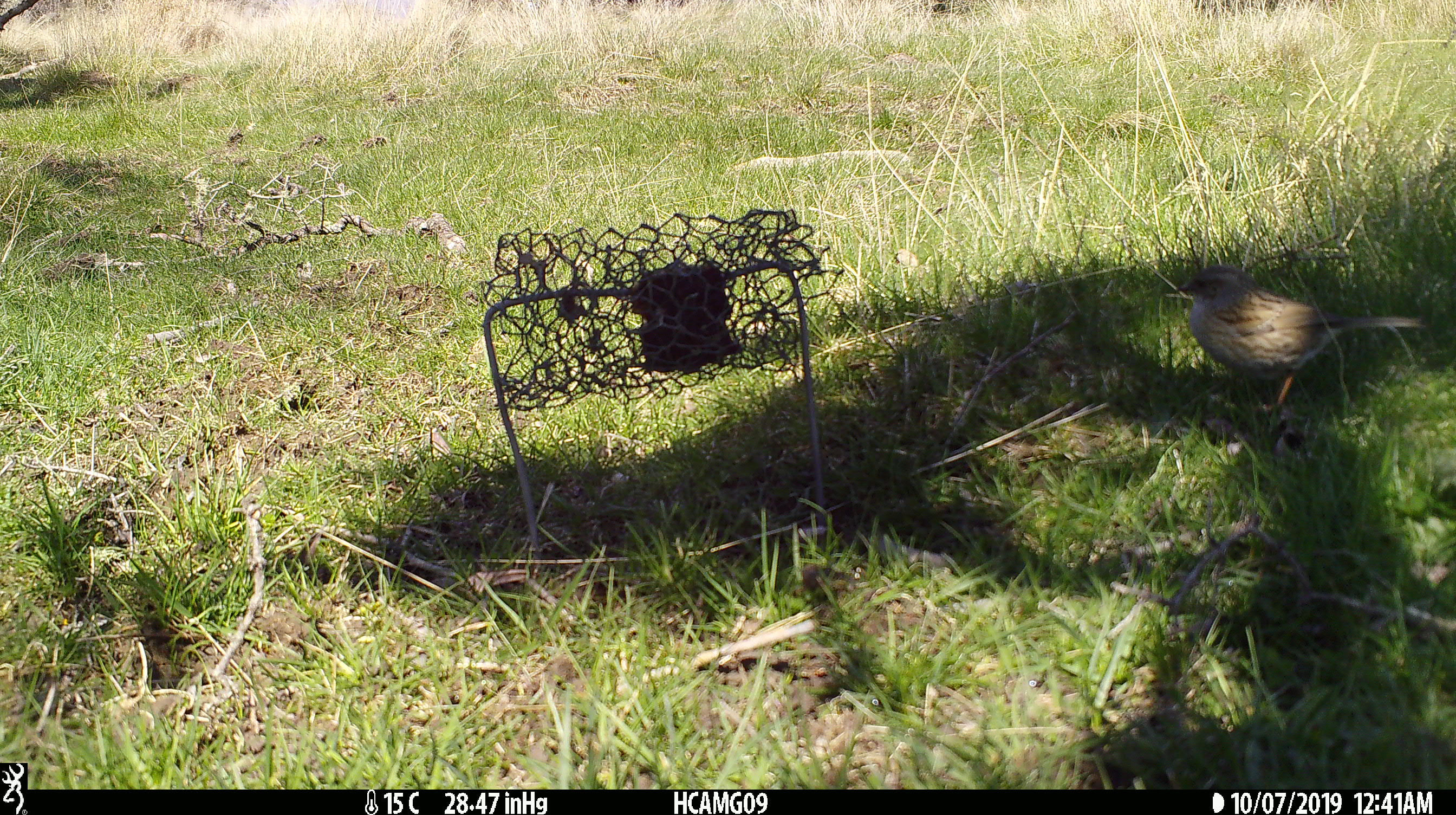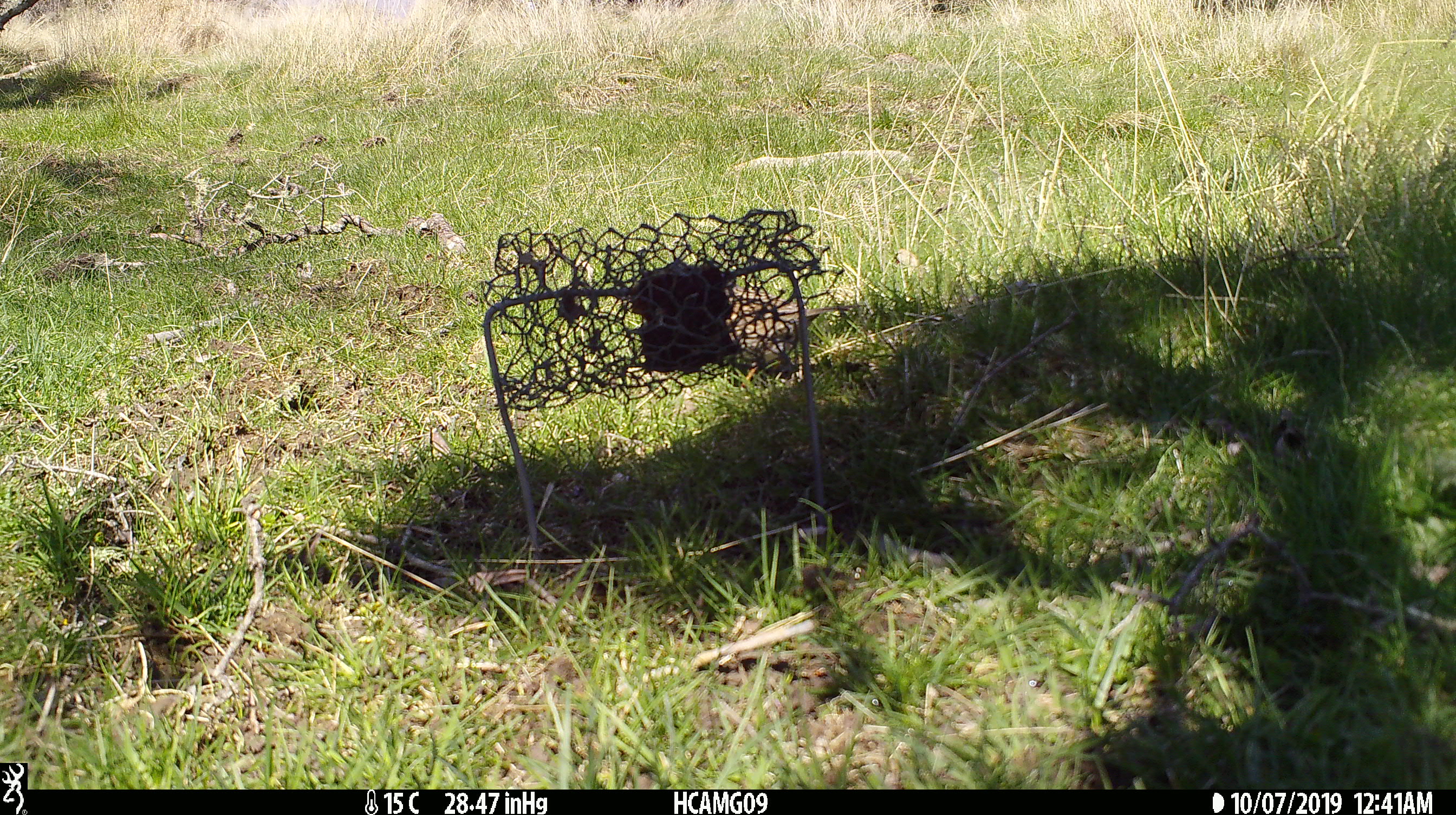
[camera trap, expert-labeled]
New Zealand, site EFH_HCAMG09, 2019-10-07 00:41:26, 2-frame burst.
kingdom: Animalia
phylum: Chordata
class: Aves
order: Passeriformes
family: Prunellidae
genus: Prunella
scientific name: Prunella modularis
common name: dunnock